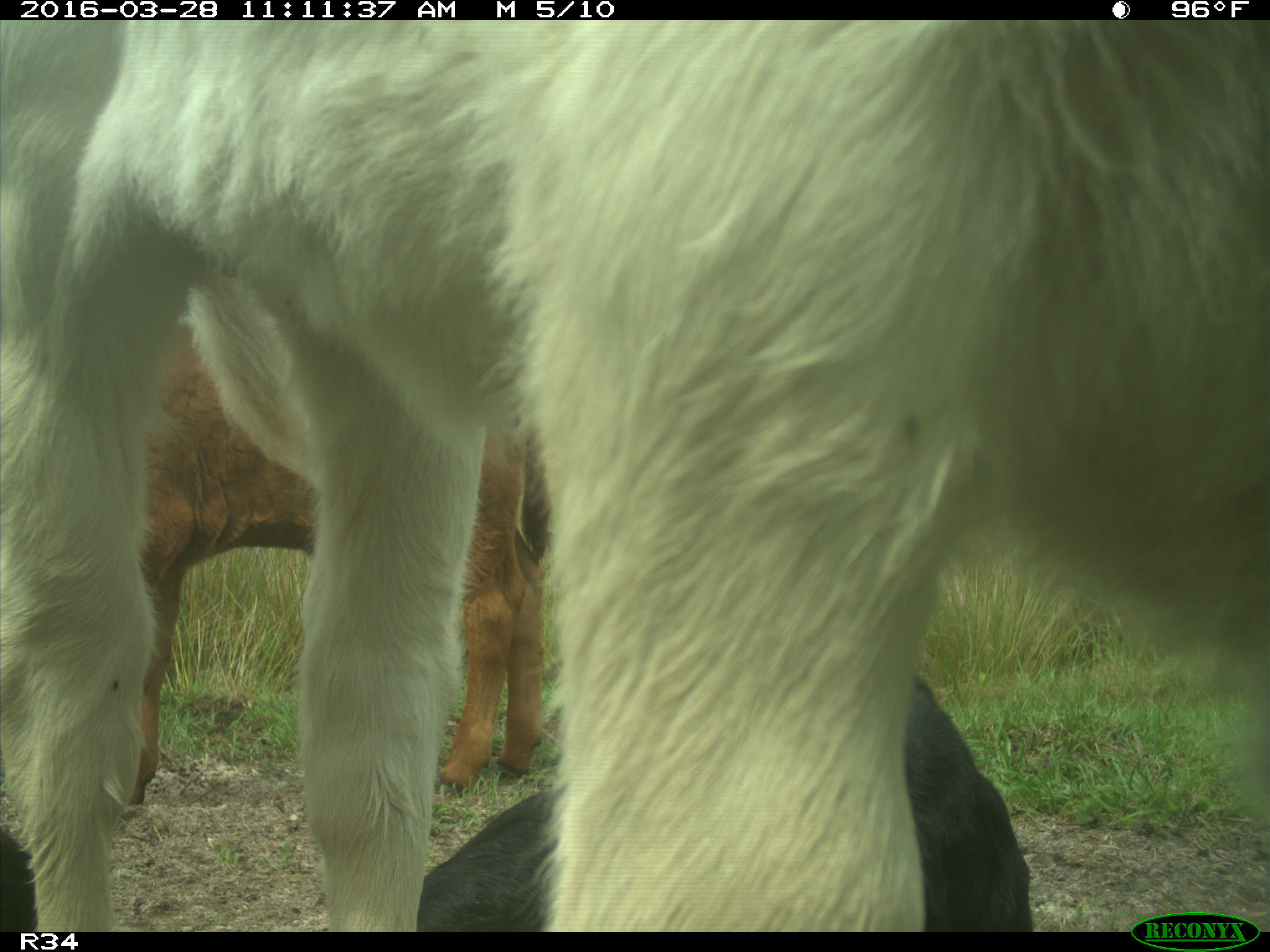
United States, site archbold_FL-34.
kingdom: Animalia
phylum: Chordata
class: Mammalia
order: Artiodactyla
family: Bovidae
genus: Bos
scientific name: Bos taurus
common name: domestic cow